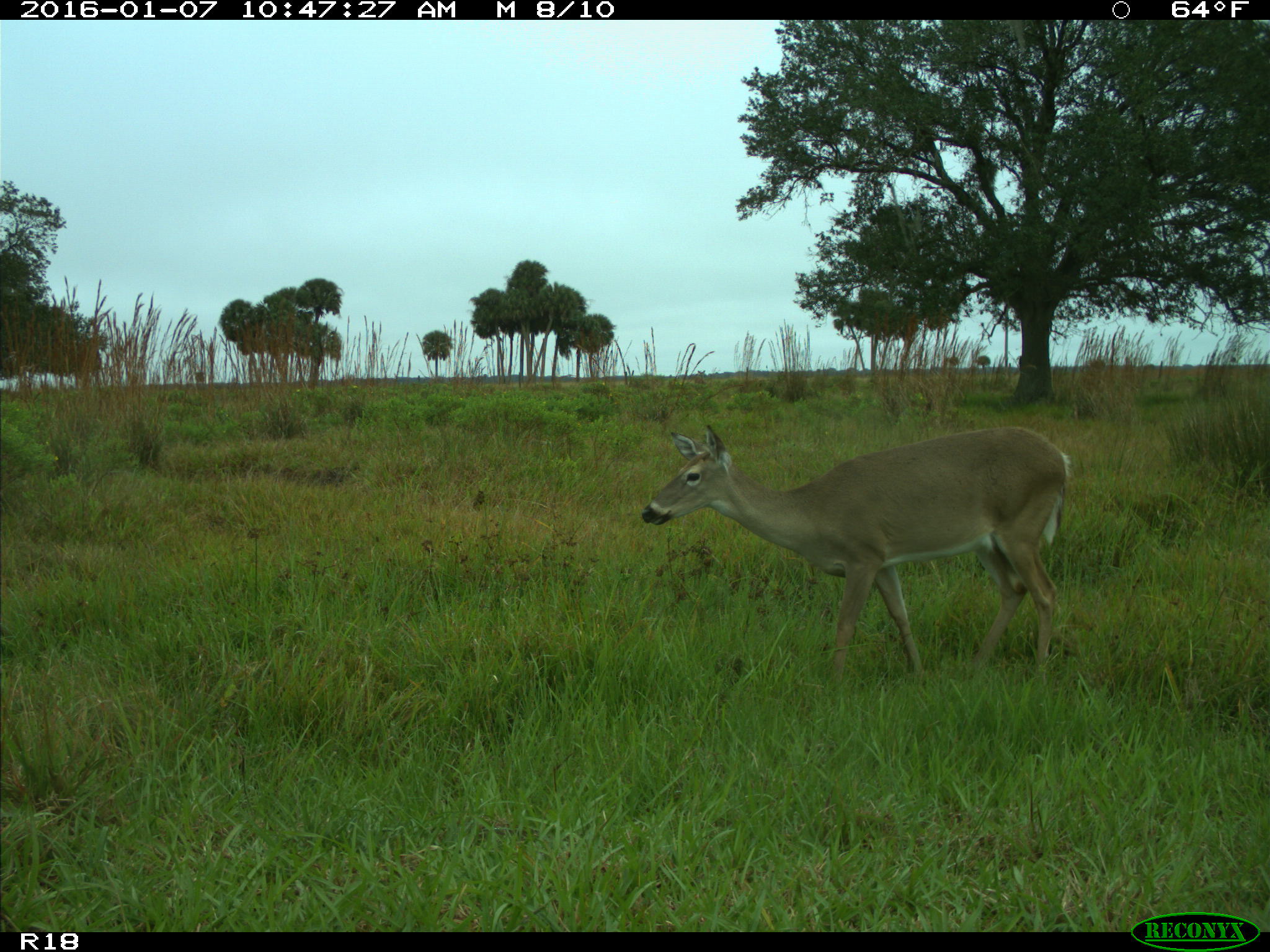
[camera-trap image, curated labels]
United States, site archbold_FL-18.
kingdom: Animalia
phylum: Chordata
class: Mammalia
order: Artiodactyla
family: Cervidae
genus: Odocoileus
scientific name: Odocoileus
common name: deer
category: unidentified deer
Unidentified deer (deer) (Odocoileus).